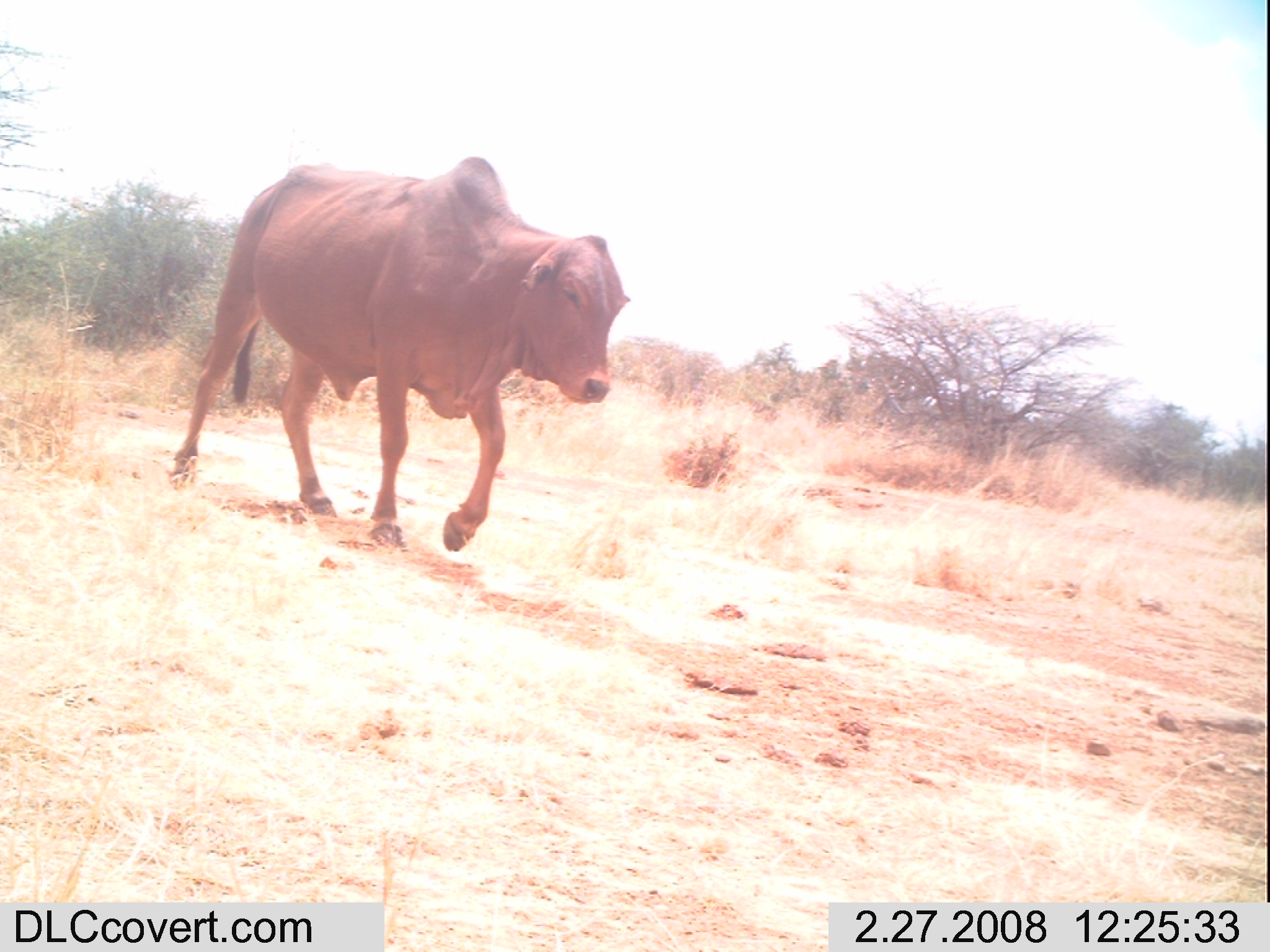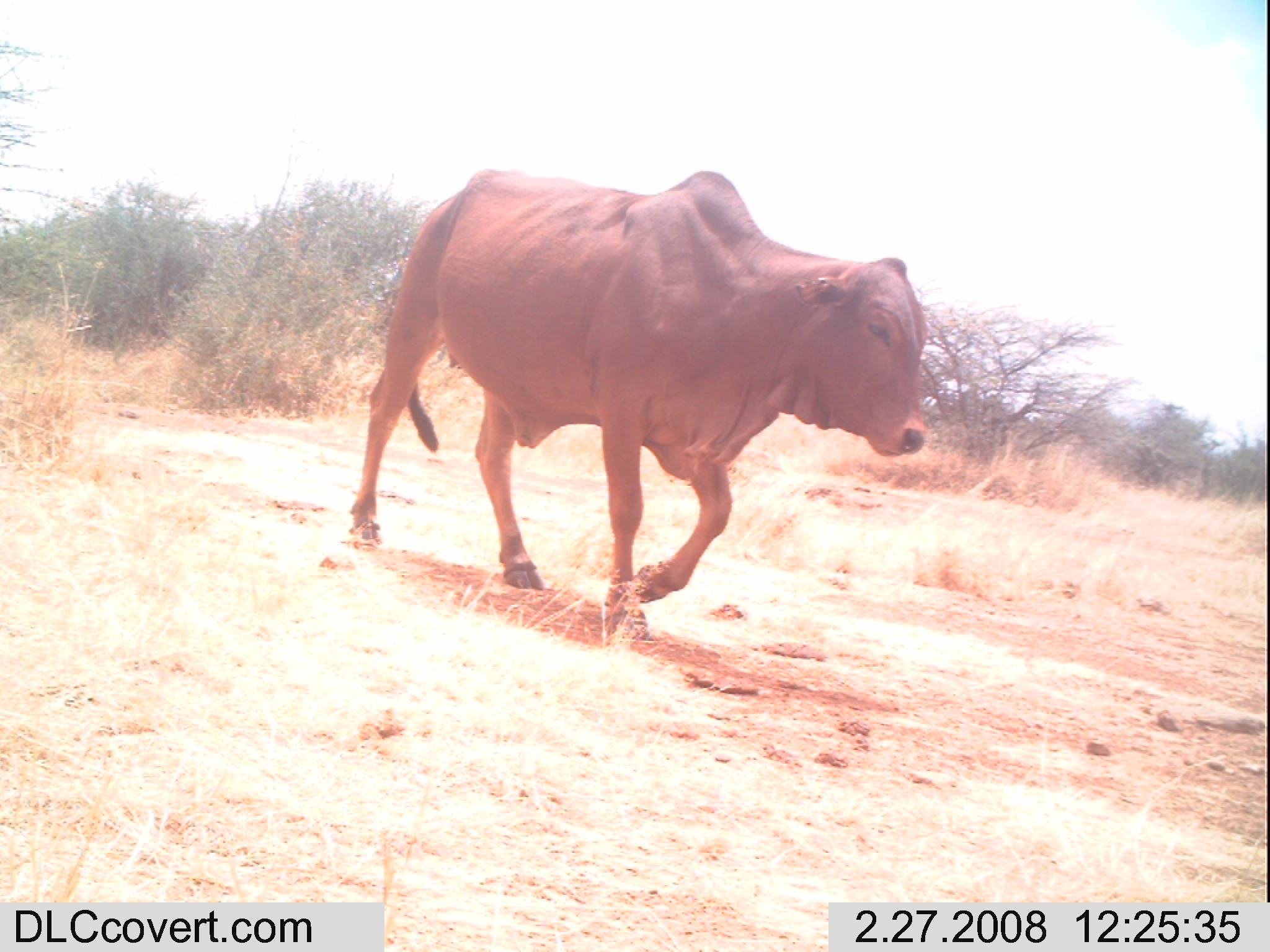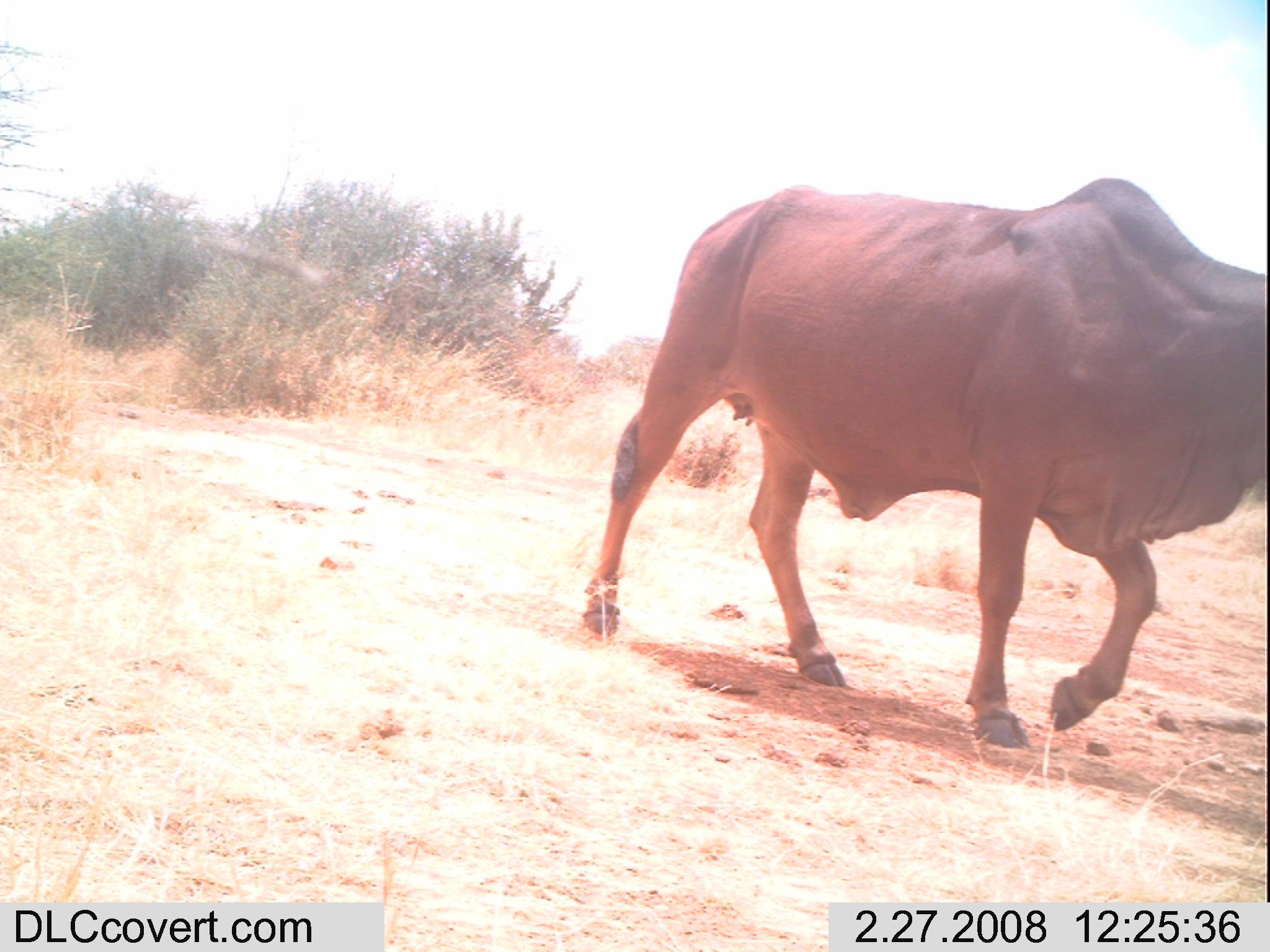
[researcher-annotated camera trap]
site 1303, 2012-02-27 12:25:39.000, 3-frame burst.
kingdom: Animalia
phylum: Chordata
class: Mammalia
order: Artiodactyla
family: Bovidae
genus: Bos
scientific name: Bos taurus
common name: domestic cattle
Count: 1.